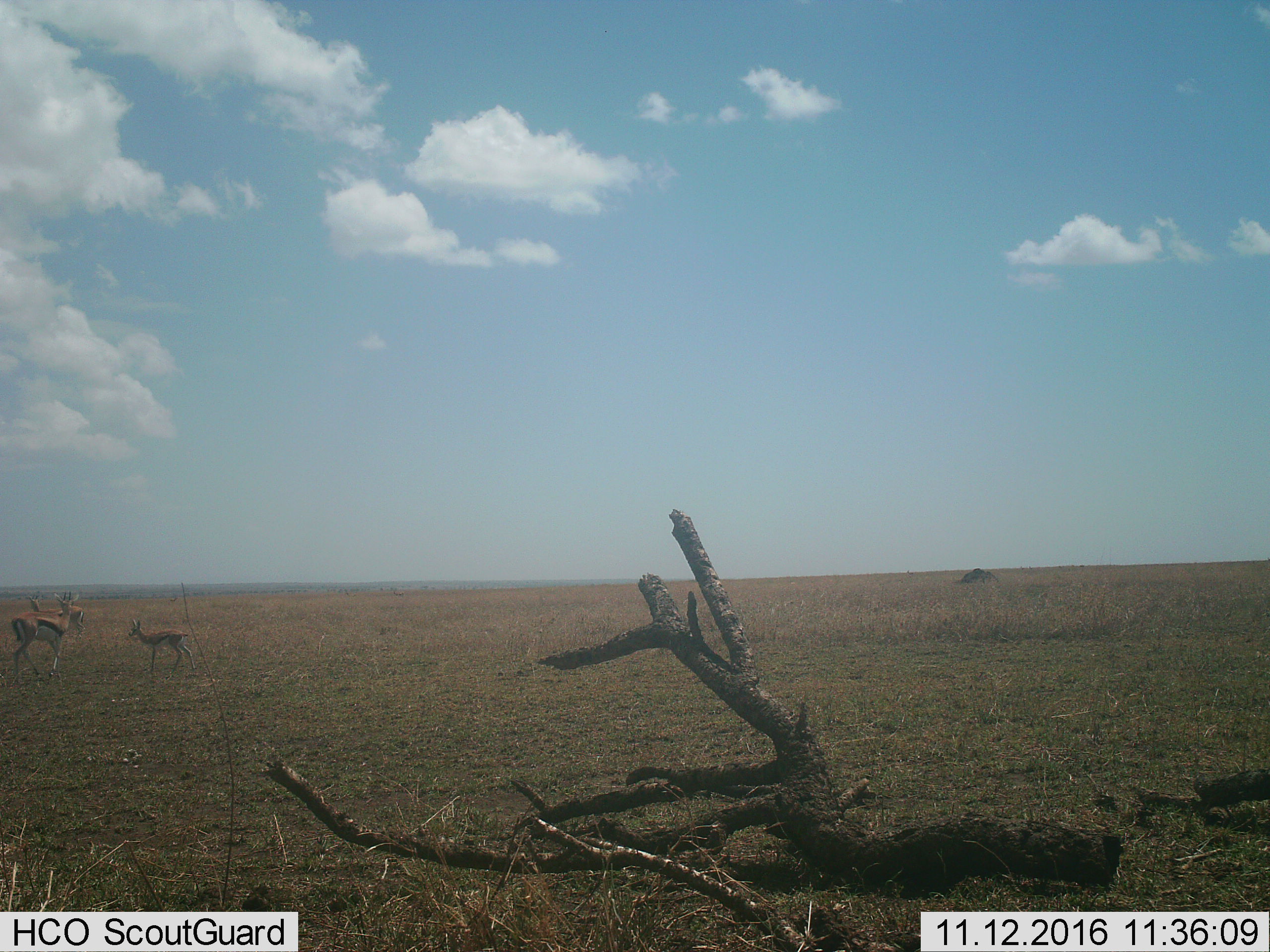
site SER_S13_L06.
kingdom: Animalia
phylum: Chordata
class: Mammalia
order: Artiodactyla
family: Bovidae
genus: Eudorcas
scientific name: Eudorcas thomsonii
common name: thomson's gazelle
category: gazellethomsons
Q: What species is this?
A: Gazellethomsons (thomson's gazelle) (Eudorcas thomsonii).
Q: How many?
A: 3.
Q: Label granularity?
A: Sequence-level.